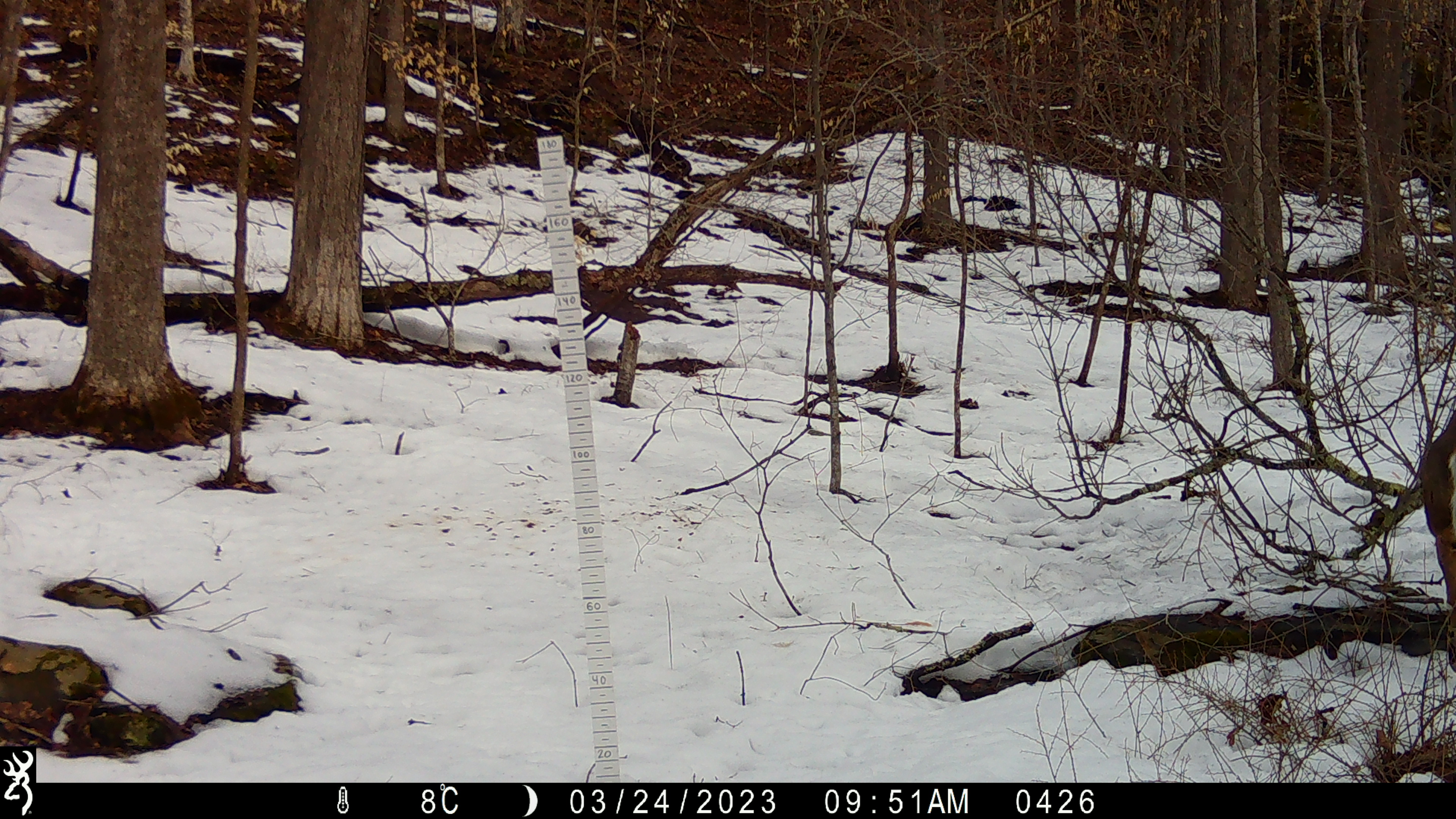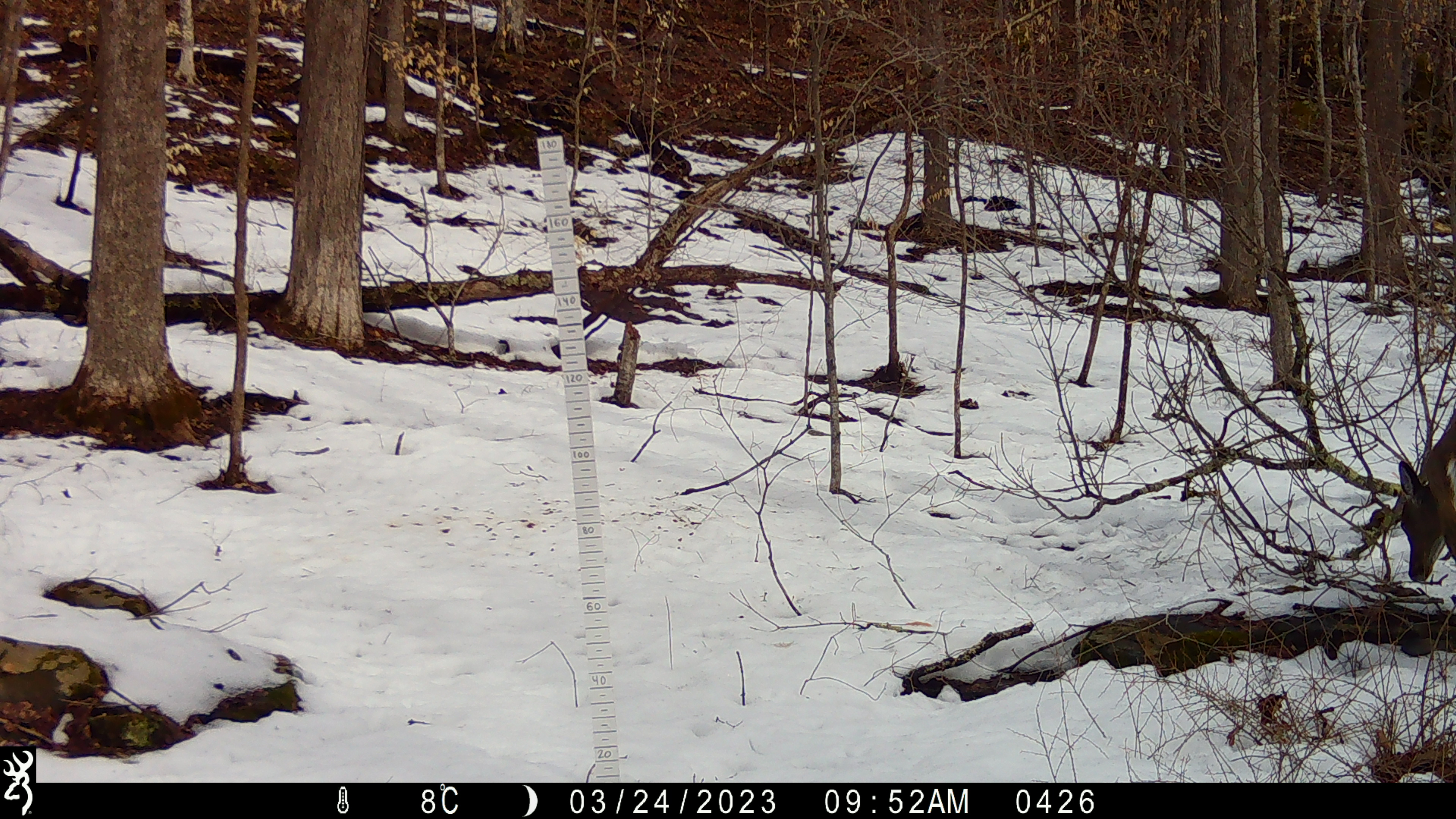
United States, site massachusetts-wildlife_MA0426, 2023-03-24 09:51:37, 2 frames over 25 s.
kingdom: Animalia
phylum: Chordata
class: Mammalia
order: Artiodactyla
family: Cervidae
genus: Odocoileus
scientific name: Odocoileus virginianus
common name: white-tailed deer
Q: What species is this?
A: White-tailed deer (Odocoileus virginianus).